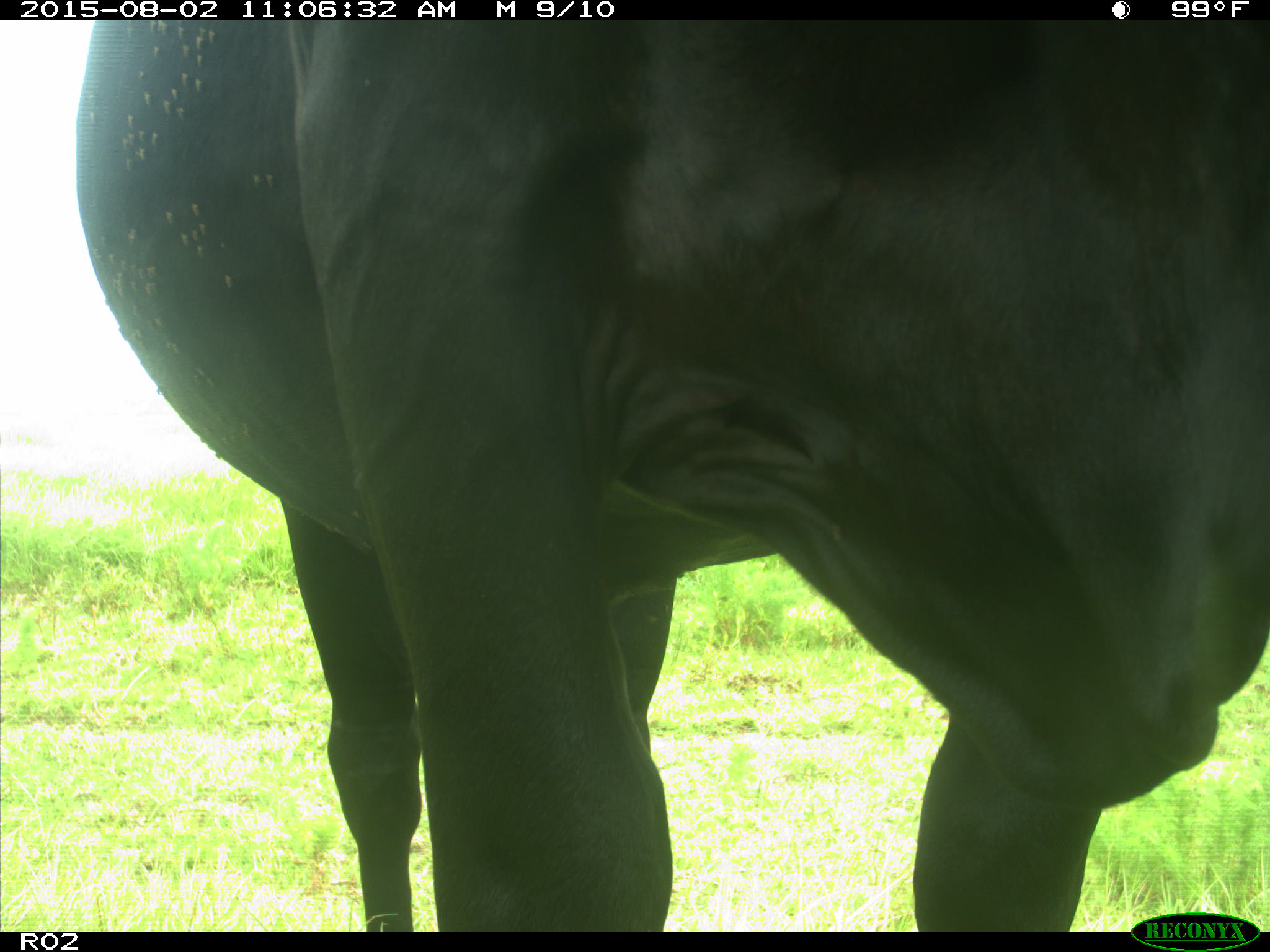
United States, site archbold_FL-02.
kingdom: Animalia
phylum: Chordata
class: Mammalia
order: Artiodactyla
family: Bovidae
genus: Bos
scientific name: Bos taurus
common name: domestic cow